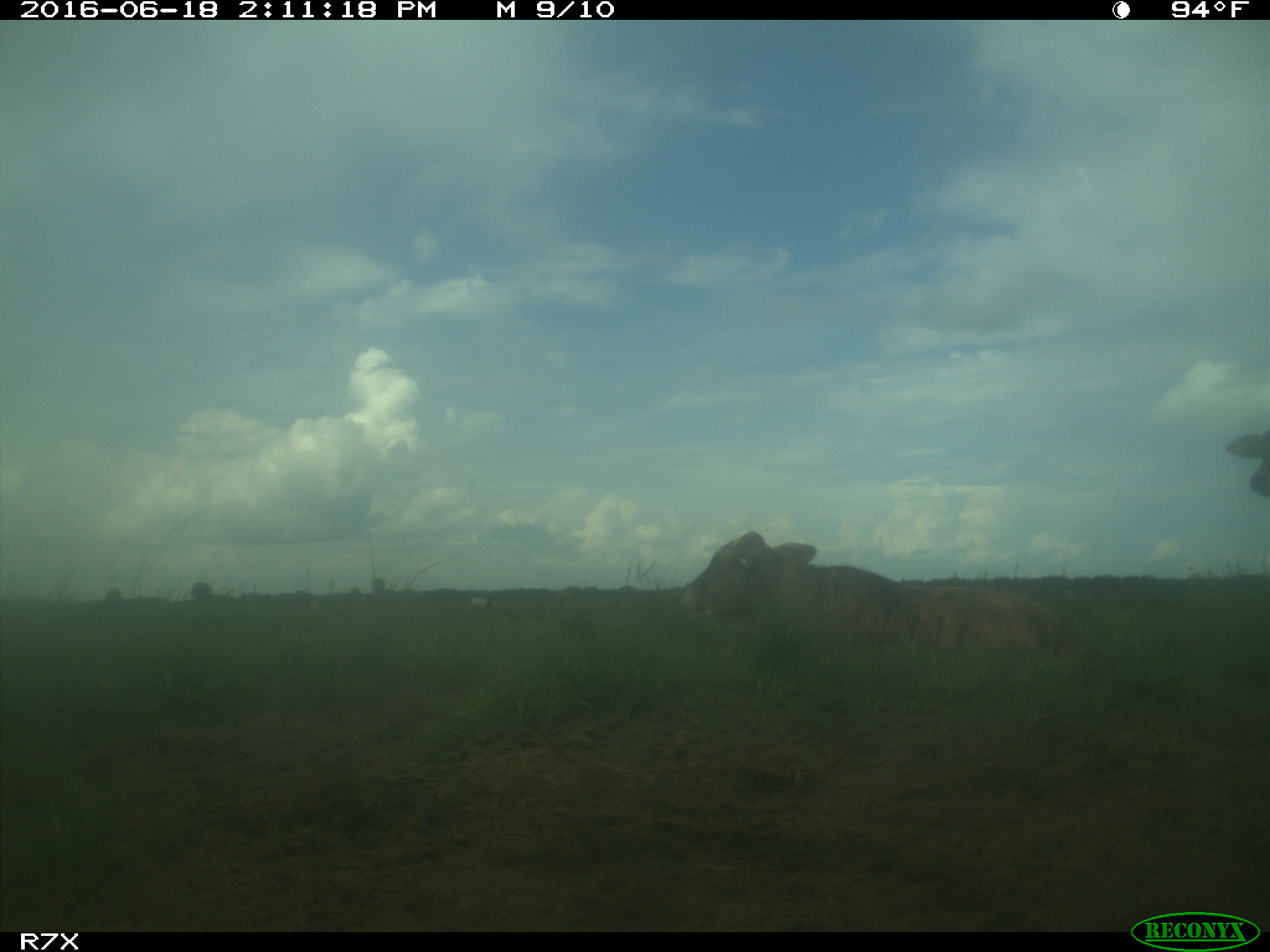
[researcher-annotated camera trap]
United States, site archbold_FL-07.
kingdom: Animalia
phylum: Chordata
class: Mammalia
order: Artiodactyla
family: Bovidae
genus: Bos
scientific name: Bos taurus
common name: domestic cow